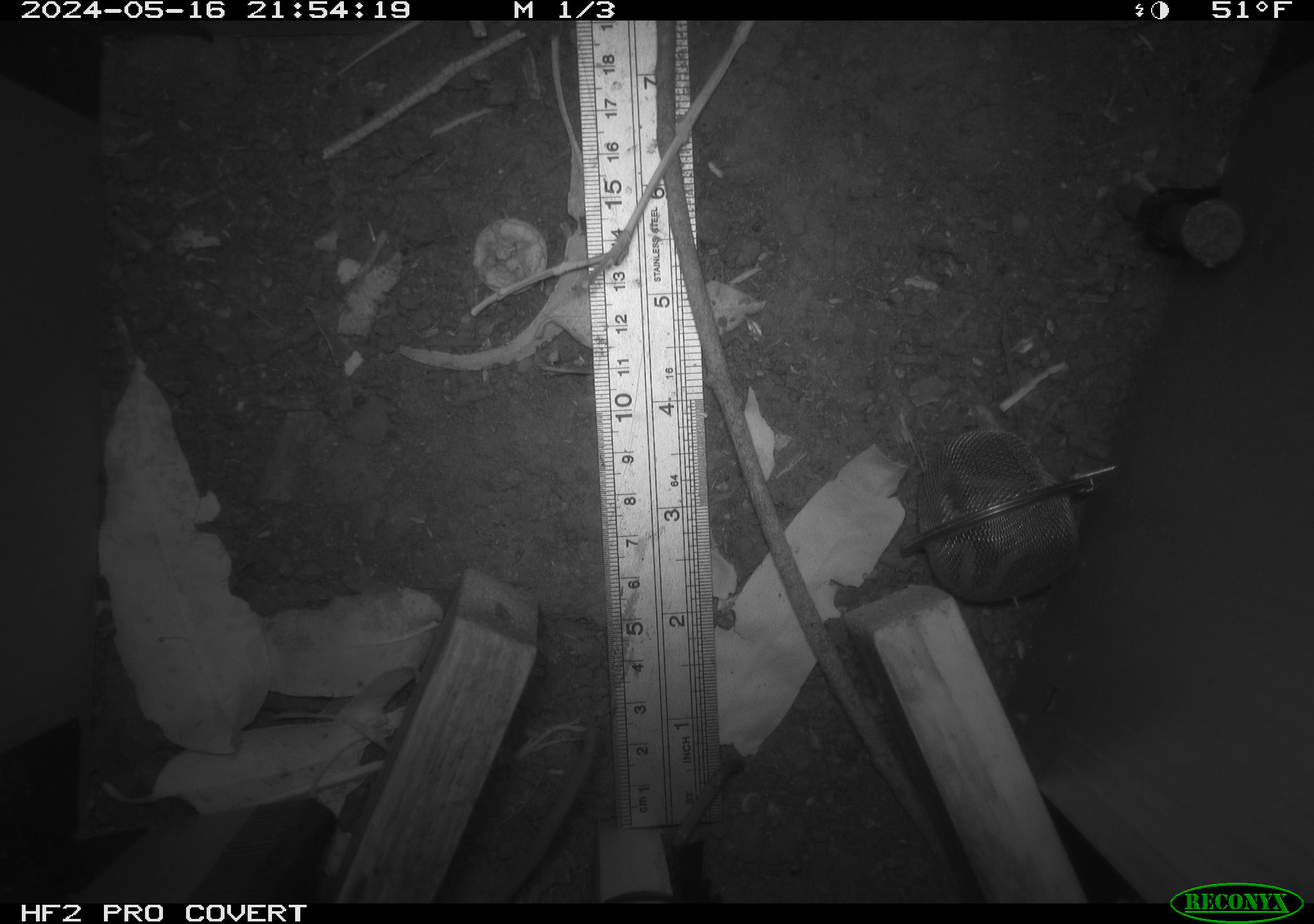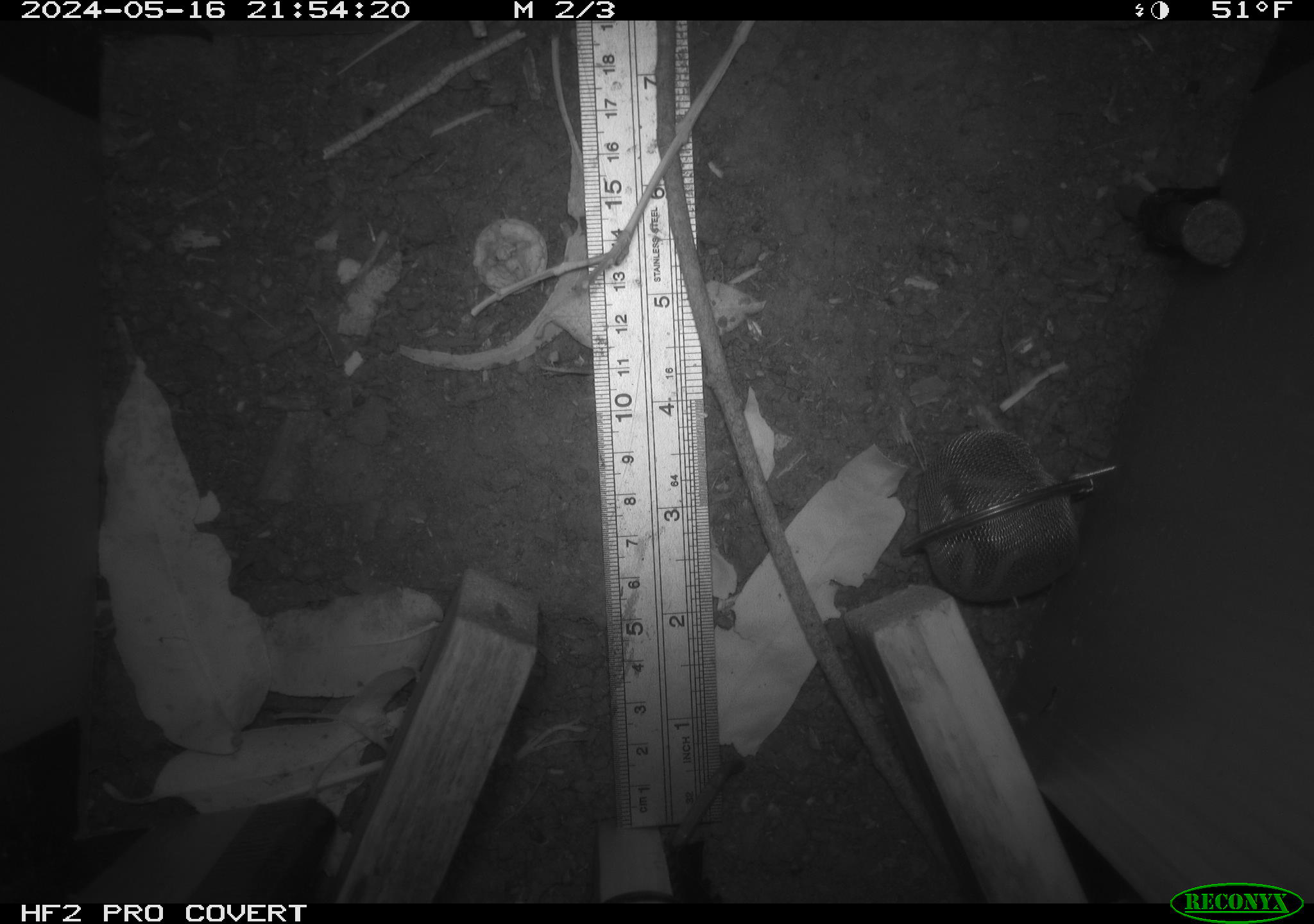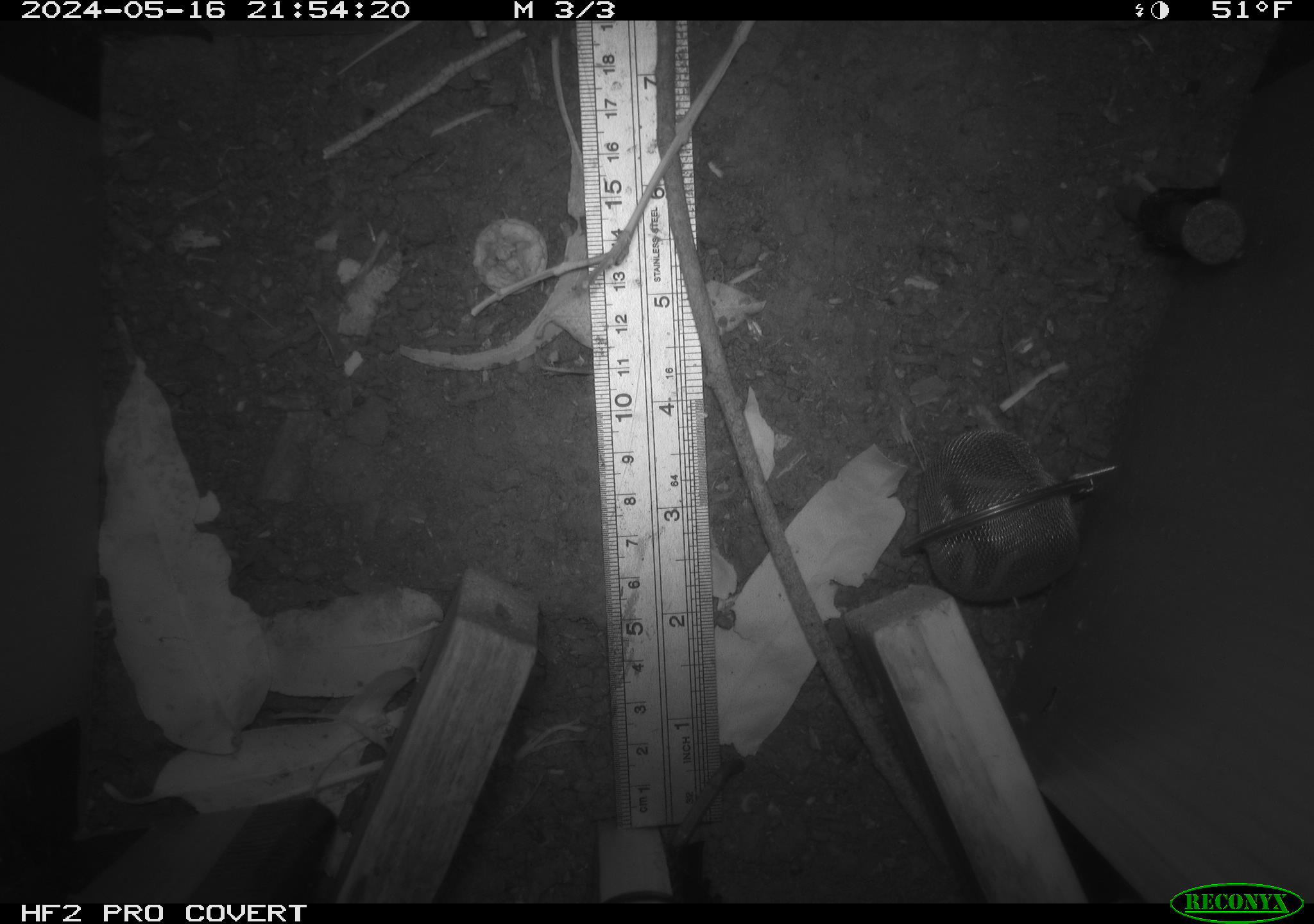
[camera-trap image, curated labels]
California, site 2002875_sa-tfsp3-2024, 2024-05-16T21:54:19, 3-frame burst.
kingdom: Animalia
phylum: Chordata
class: Mammalia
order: Rodentia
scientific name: Rodentia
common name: rodent